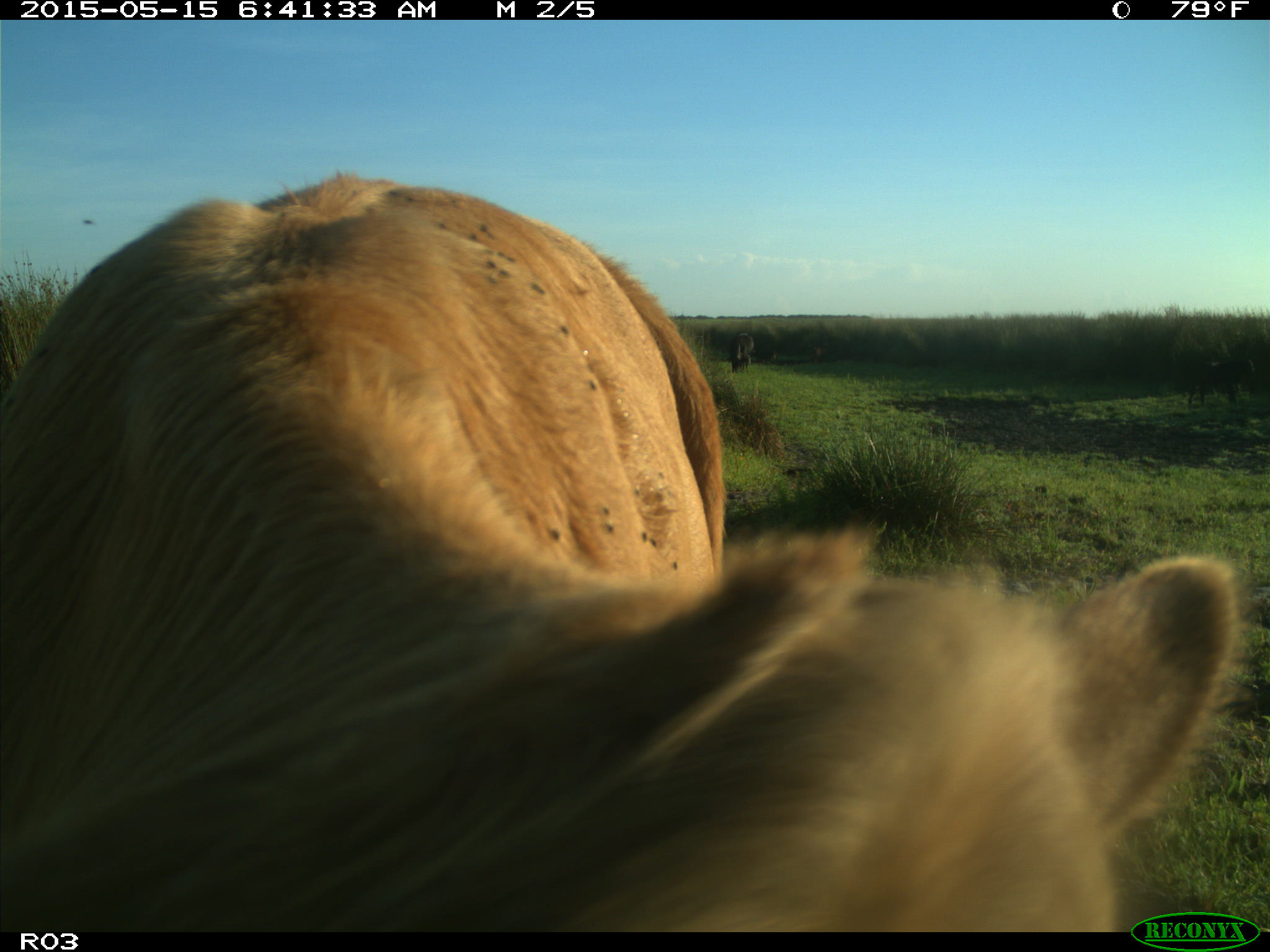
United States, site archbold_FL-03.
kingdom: Animalia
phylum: Chordata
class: Mammalia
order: Artiodactyla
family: Bovidae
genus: Bos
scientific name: Bos taurus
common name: domestic cow